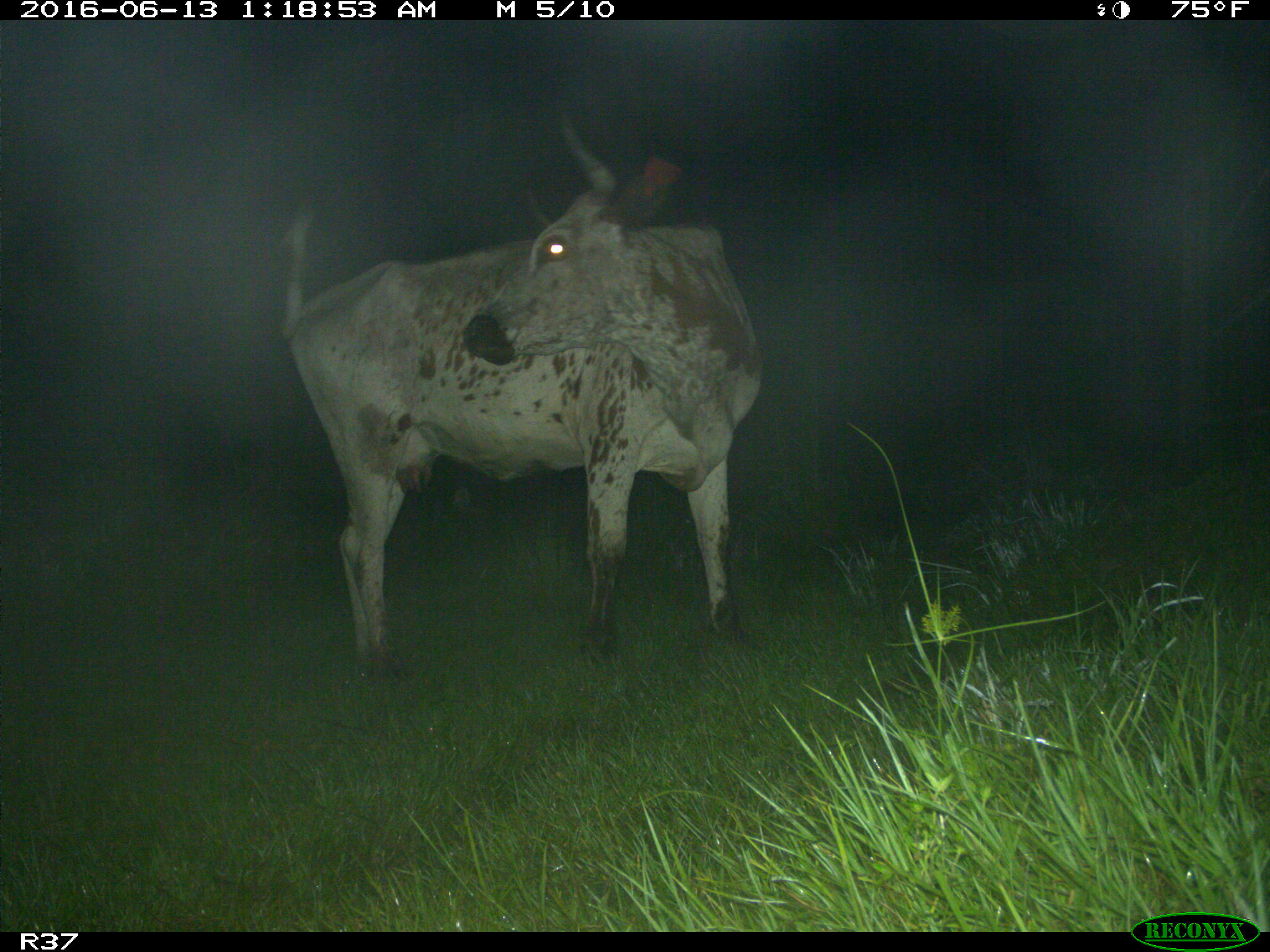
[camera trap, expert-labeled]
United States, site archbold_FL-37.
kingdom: Animalia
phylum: Chordata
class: Mammalia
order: Artiodactyla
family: Bovidae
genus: Bos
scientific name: Bos taurus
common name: domestic cow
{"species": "Bos taurus (domestic cow)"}